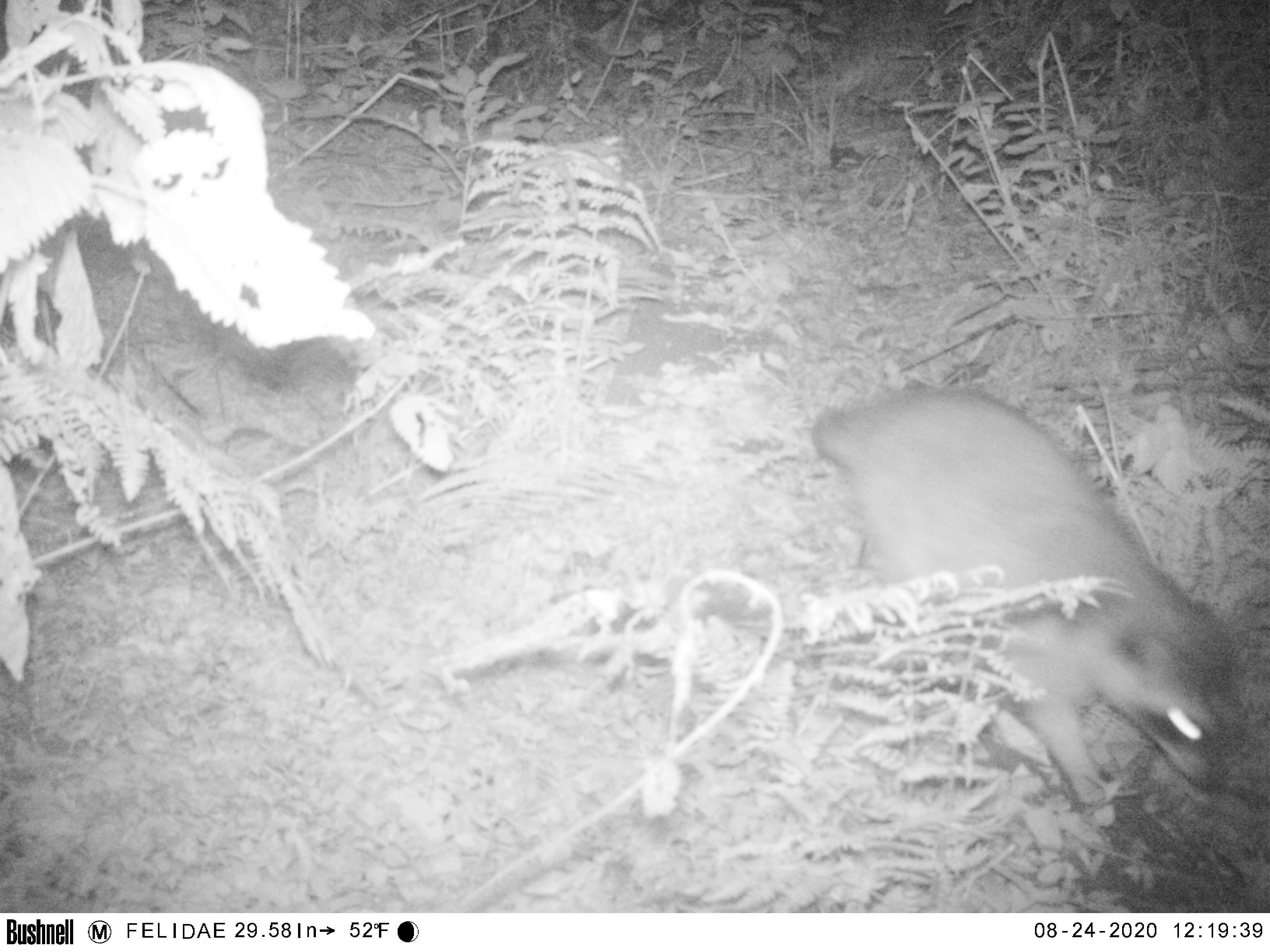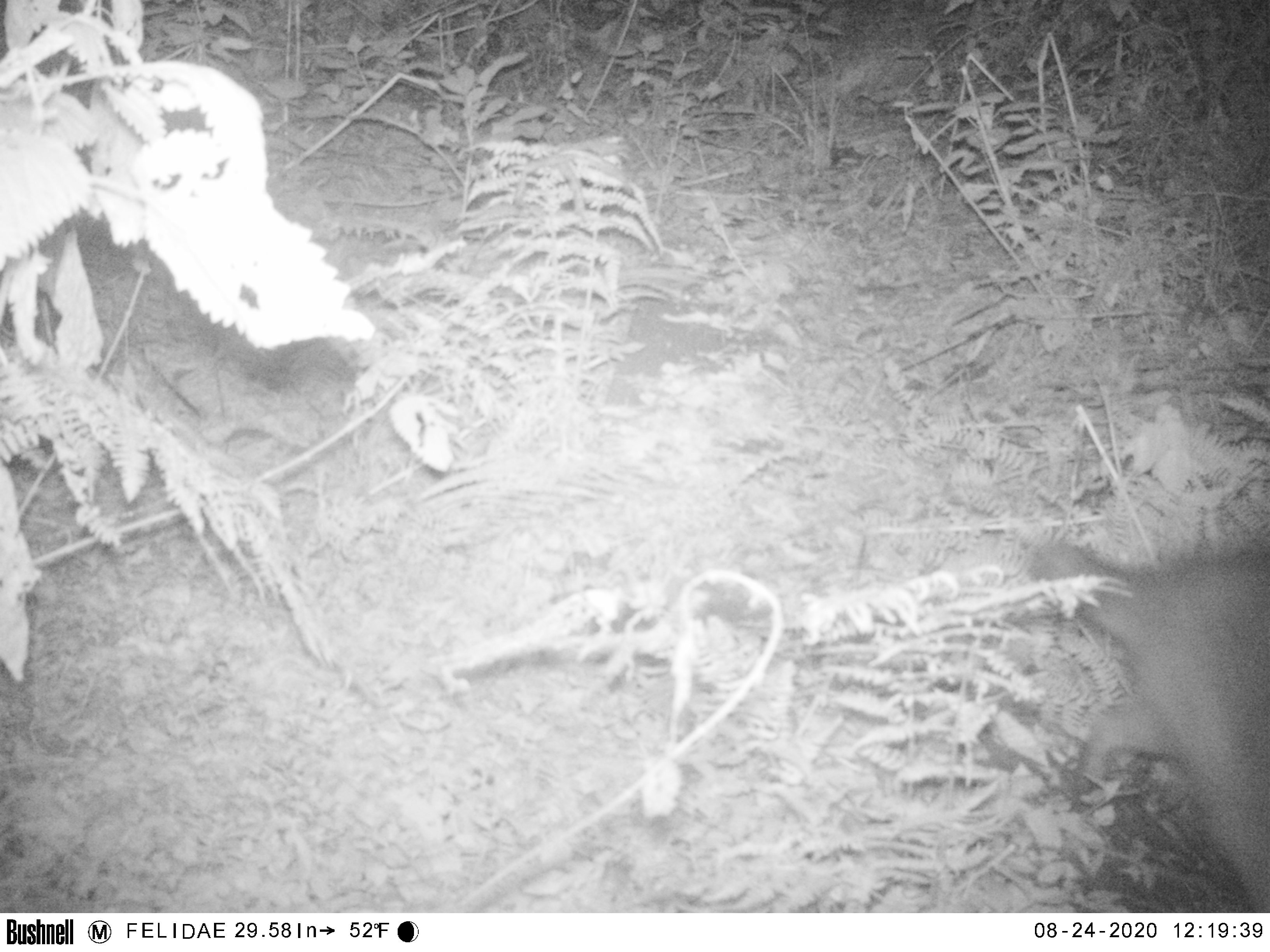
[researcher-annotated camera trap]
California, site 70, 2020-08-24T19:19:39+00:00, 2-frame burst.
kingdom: Animalia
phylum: Chordata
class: Mammalia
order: Carnivora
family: Procyonidae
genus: Procyon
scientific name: Procyon lotor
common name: raccoon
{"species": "raccoon (Procyon lotor)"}